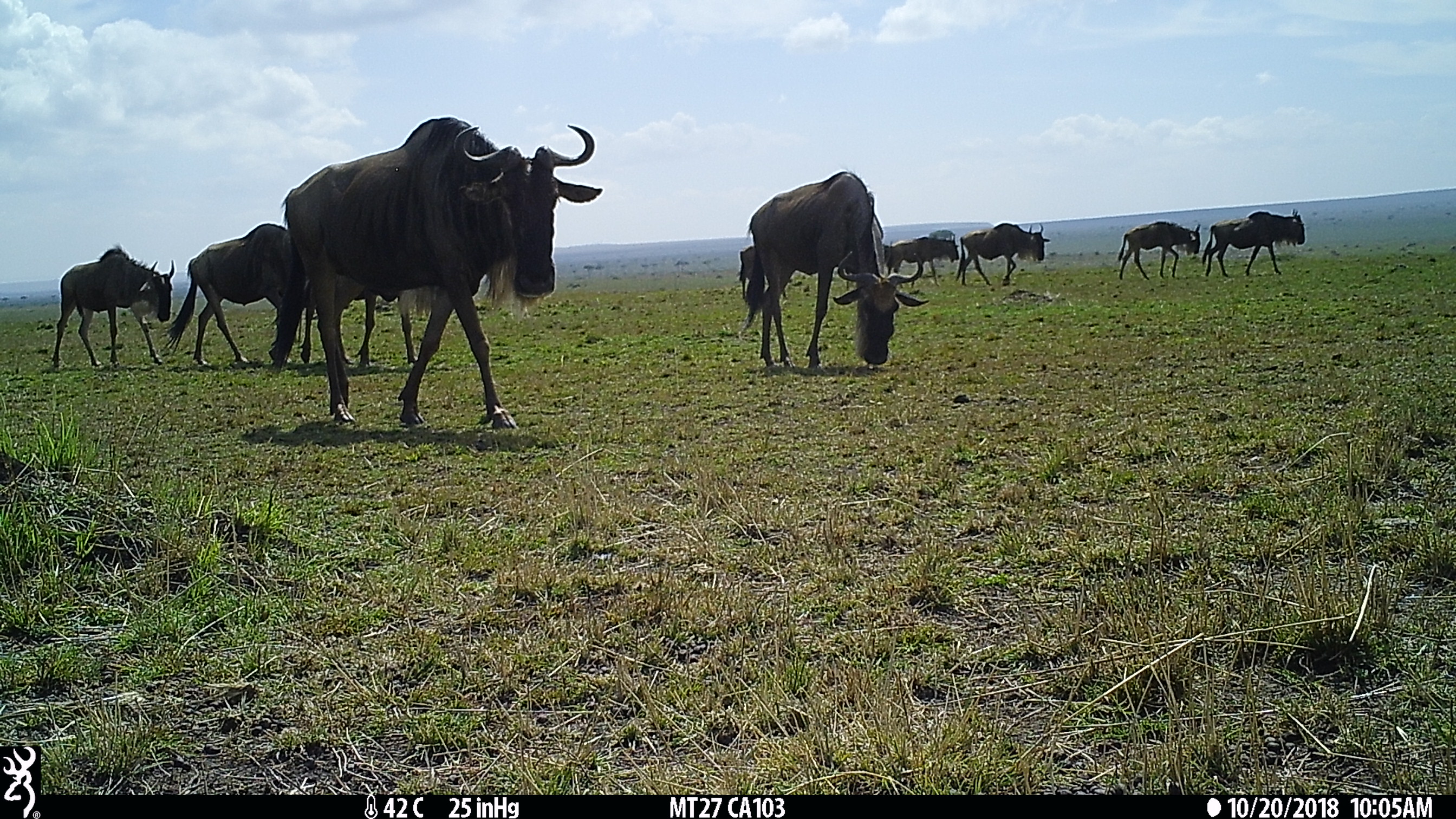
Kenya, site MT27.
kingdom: Animalia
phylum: Chordata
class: Mammalia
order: Artiodactyla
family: Bovidae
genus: Connochaetes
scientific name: Connochaetes taurinus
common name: blue wildebeest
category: wildebeest